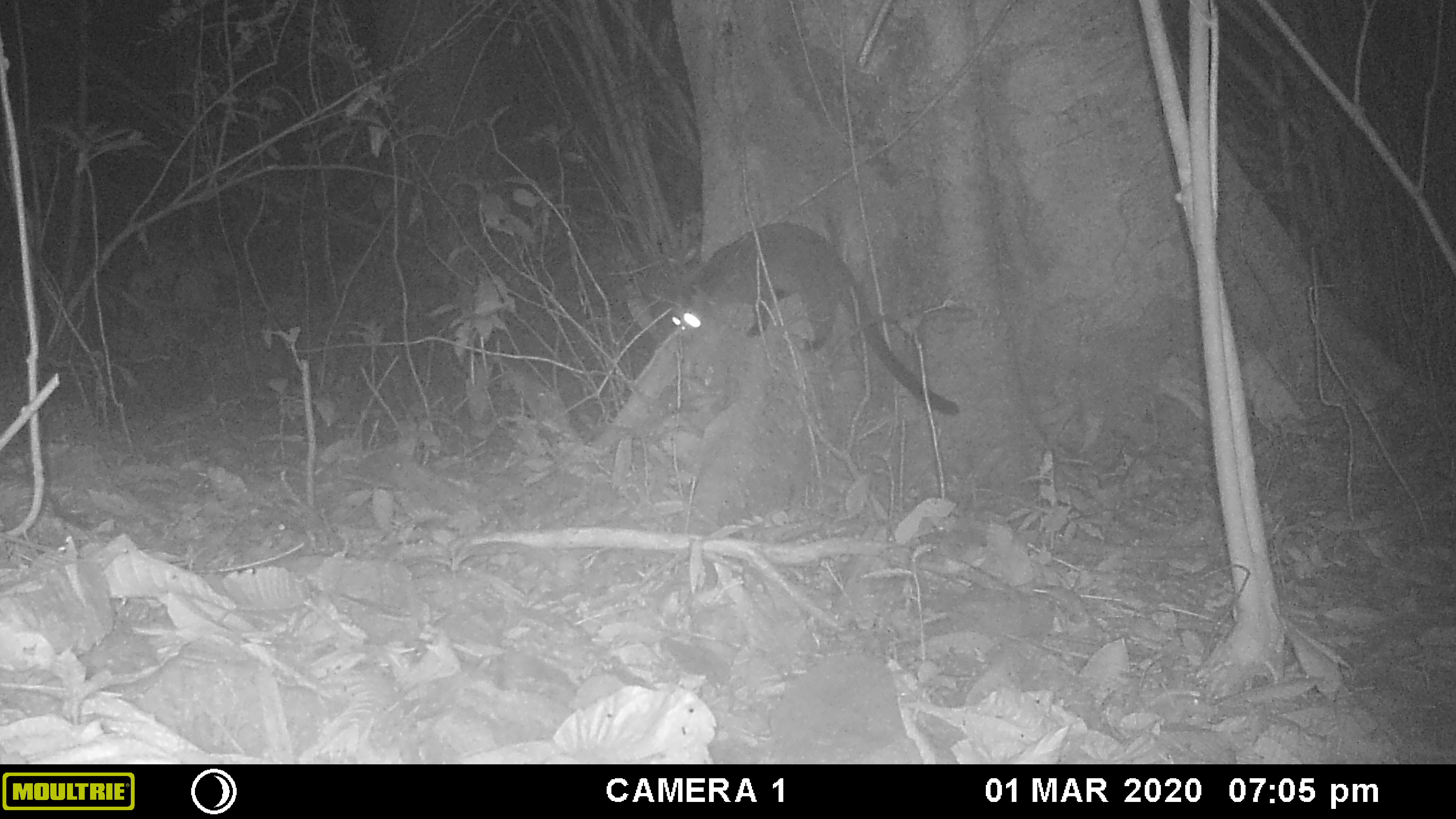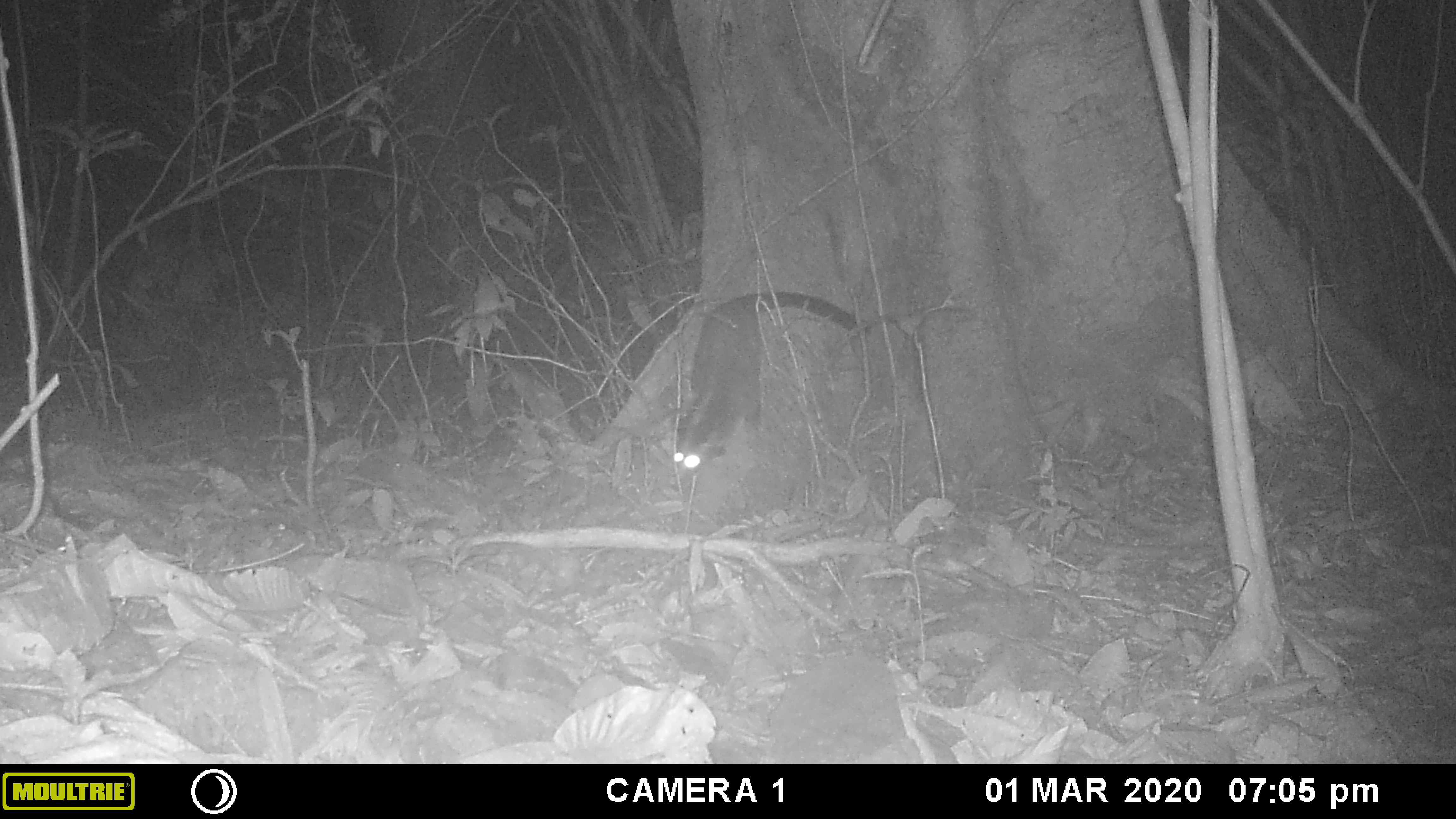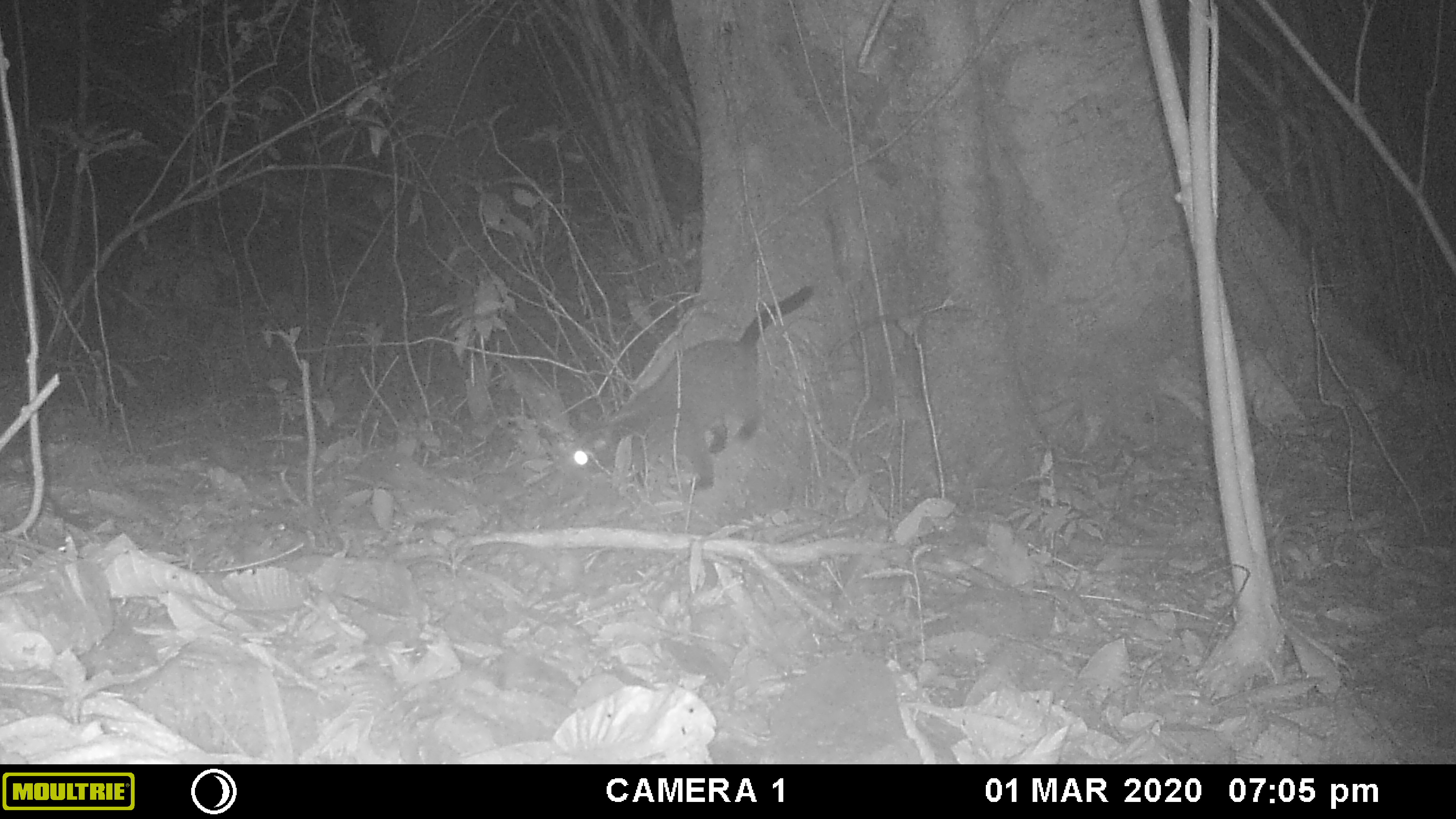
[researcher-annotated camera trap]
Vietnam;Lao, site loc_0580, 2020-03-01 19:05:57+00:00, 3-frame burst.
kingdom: Animalia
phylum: Chordata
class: Mammalia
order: Carnivora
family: Viverridae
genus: Paguma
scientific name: Paguma larvata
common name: masked palm civet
Masked palm civet (Paguma larvata). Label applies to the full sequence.